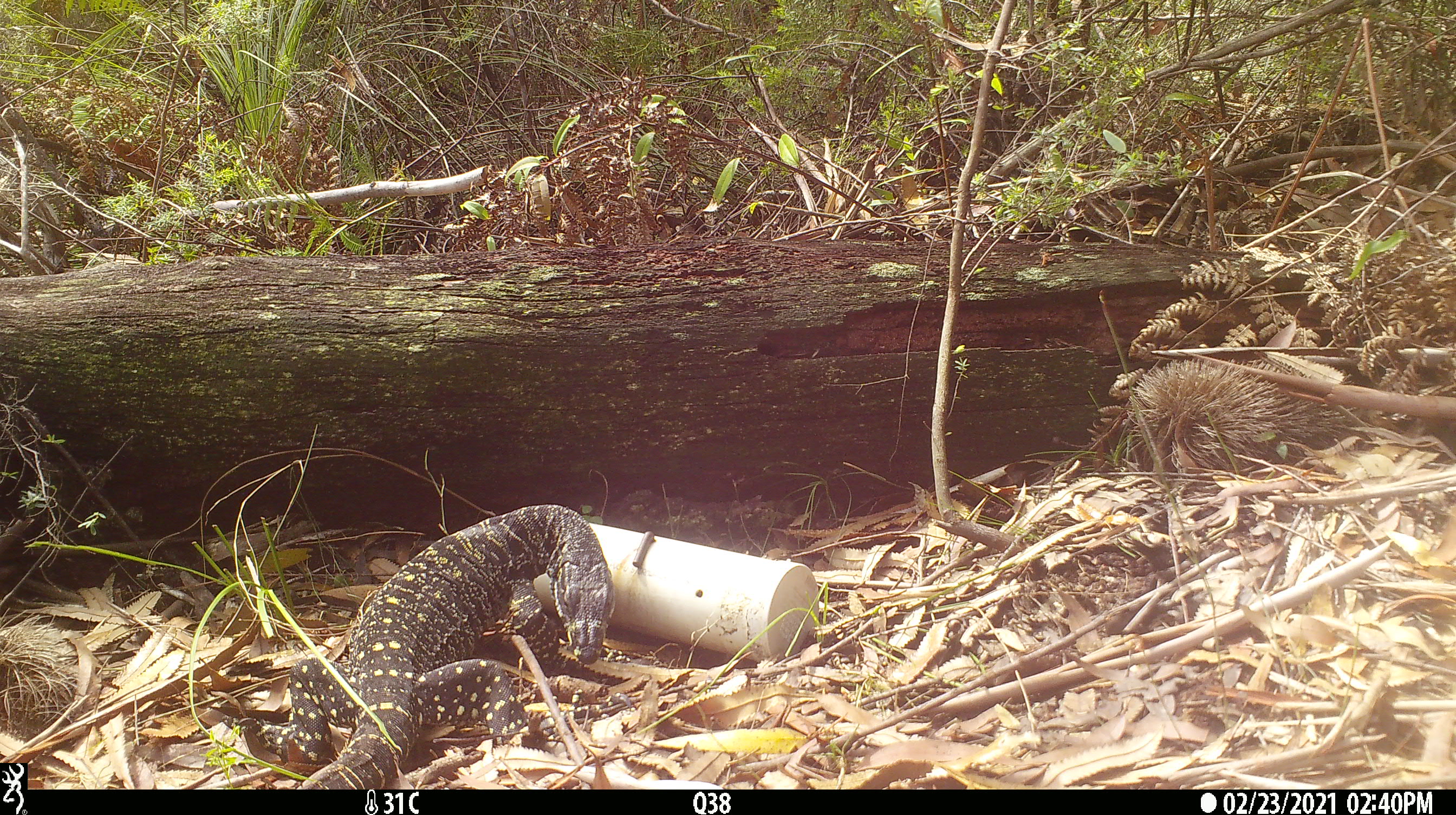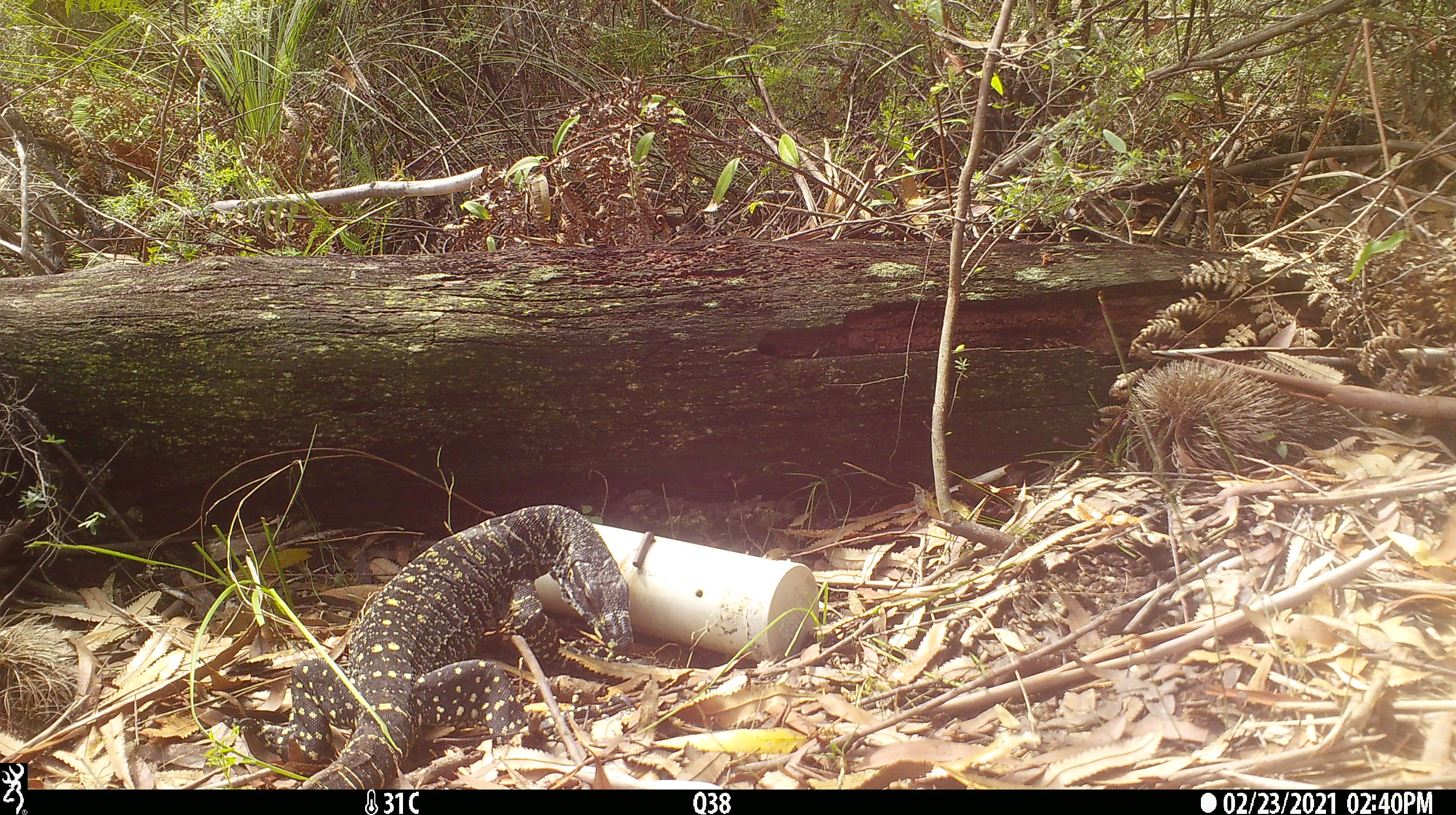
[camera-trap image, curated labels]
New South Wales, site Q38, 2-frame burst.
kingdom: Animalia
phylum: Chordata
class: Reptilia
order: Squamata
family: Varanidae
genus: Varanus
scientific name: Varanus varius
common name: lace monitor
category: goanna